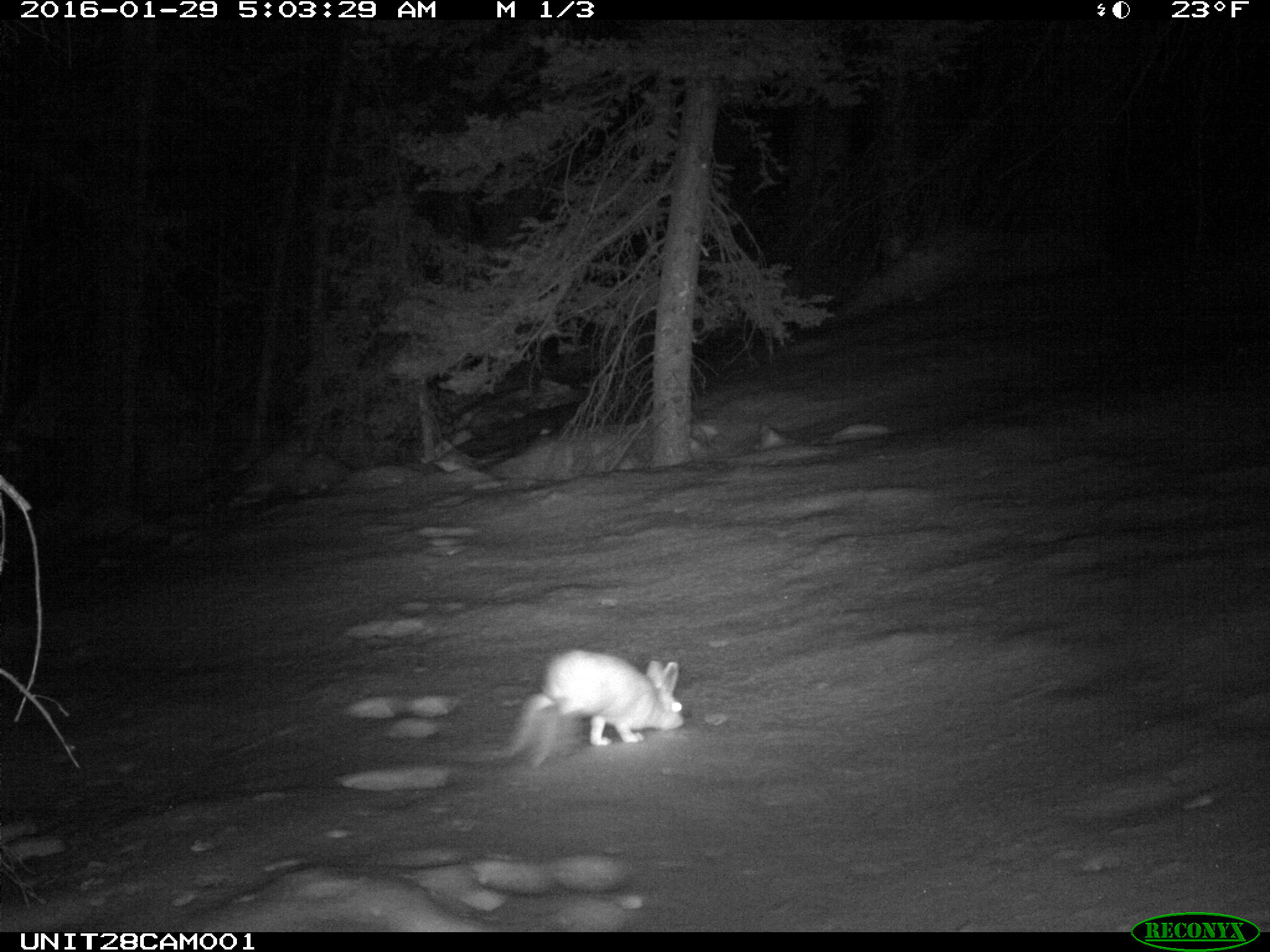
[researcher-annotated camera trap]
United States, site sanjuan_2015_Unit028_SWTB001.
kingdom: Animalia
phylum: Chordata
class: Mammalia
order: Lagomorpha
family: Leporidae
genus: Lepus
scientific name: Lepus americanus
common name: snowshoe hare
Lepus americanus (snowshoe hare).